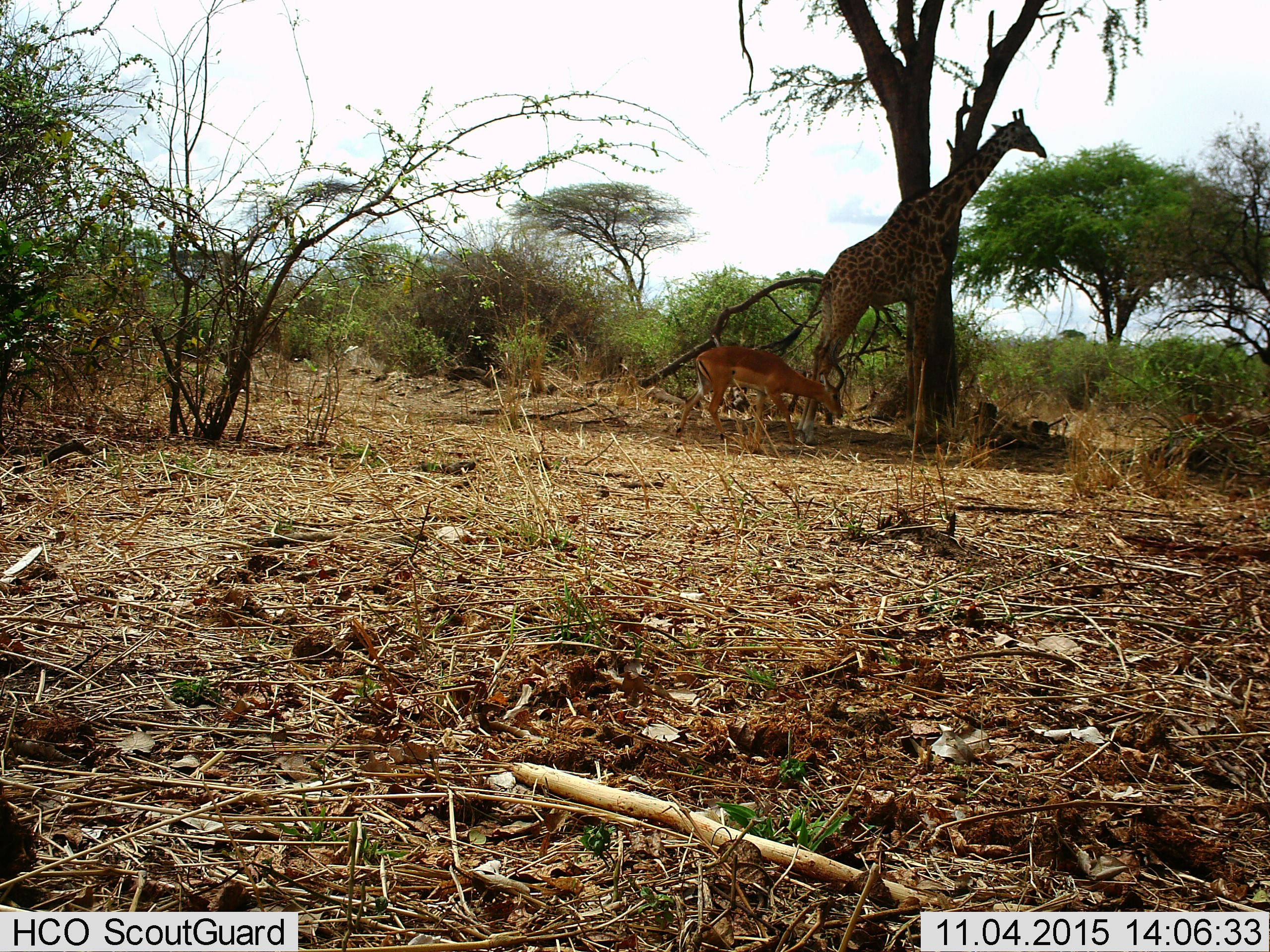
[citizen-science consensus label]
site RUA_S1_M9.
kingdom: Animalia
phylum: Chordata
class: Mammalia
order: Artiodactyla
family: Giraffidae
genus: Giraffa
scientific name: Giraffa camelopardalis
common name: giraffe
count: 1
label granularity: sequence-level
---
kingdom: Animalia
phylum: Chordata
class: Mammalia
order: Artiodactyla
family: Bovidae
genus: Aepyceros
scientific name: Aepyceros melampus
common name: impala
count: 1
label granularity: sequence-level